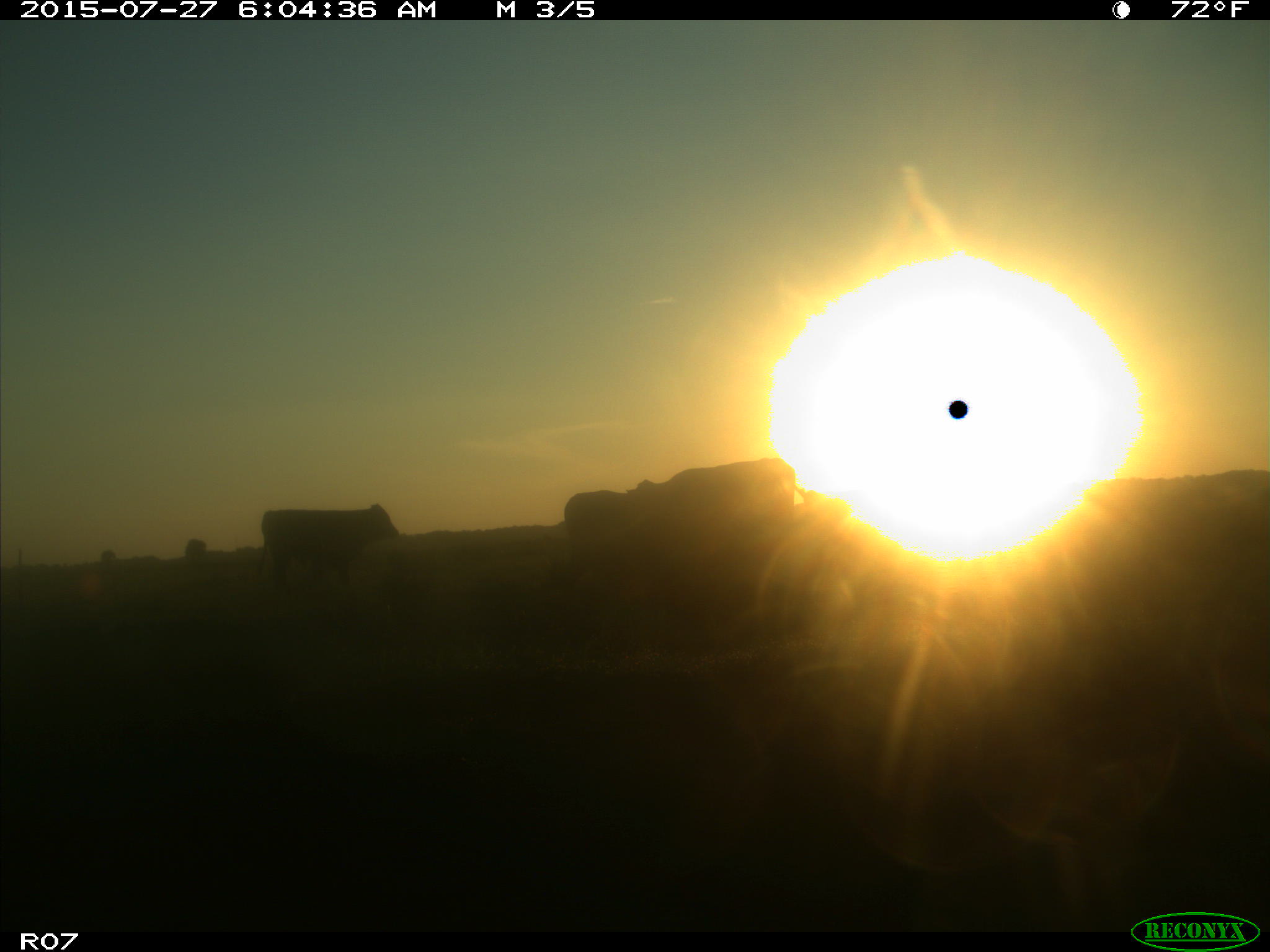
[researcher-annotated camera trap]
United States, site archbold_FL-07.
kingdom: Animalia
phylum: Chordata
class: Mammalia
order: Artiodactyla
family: Bovidae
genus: Bos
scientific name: Bos taurus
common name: domestic cow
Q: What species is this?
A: Bos taurus (domestic cow).